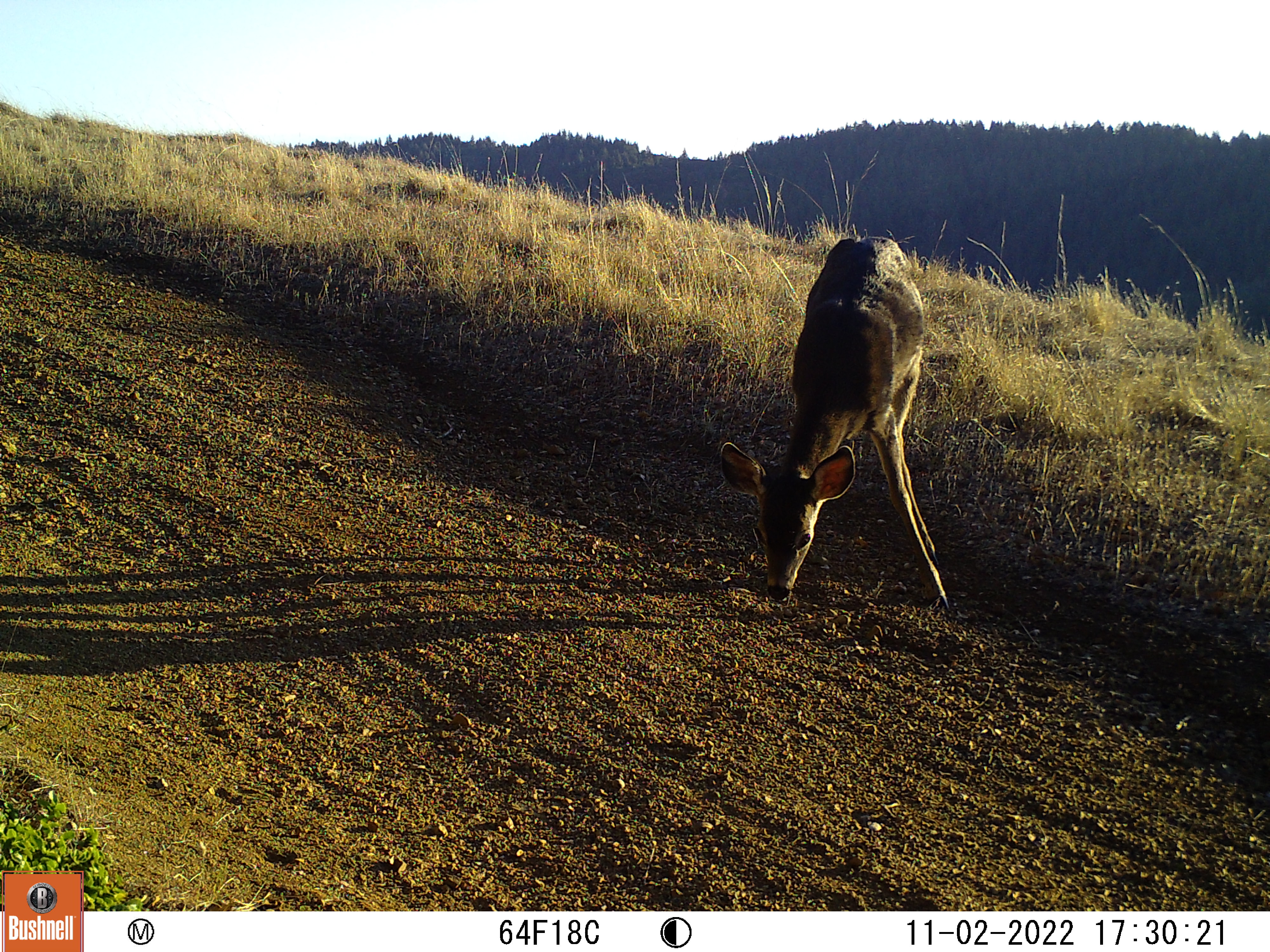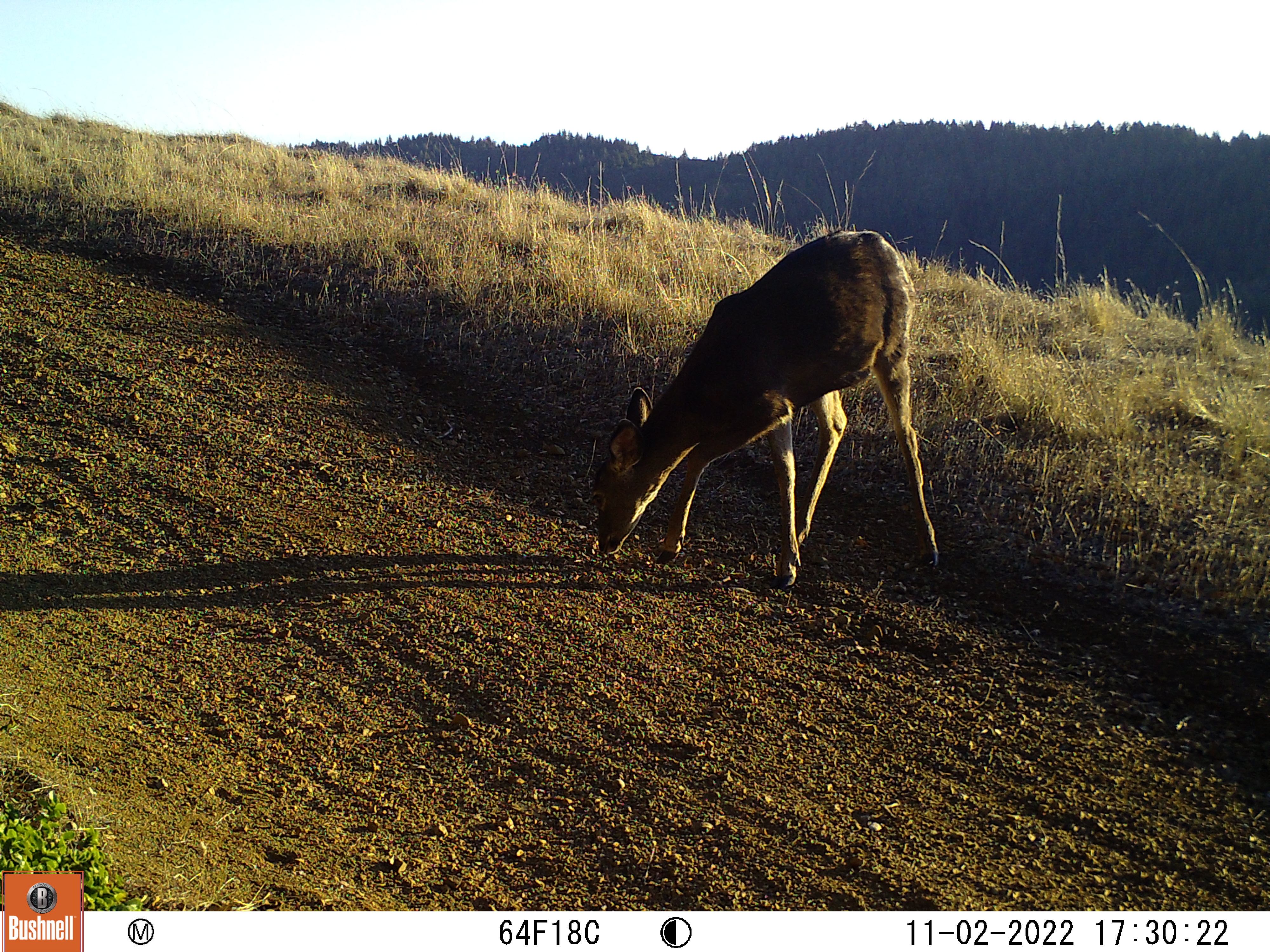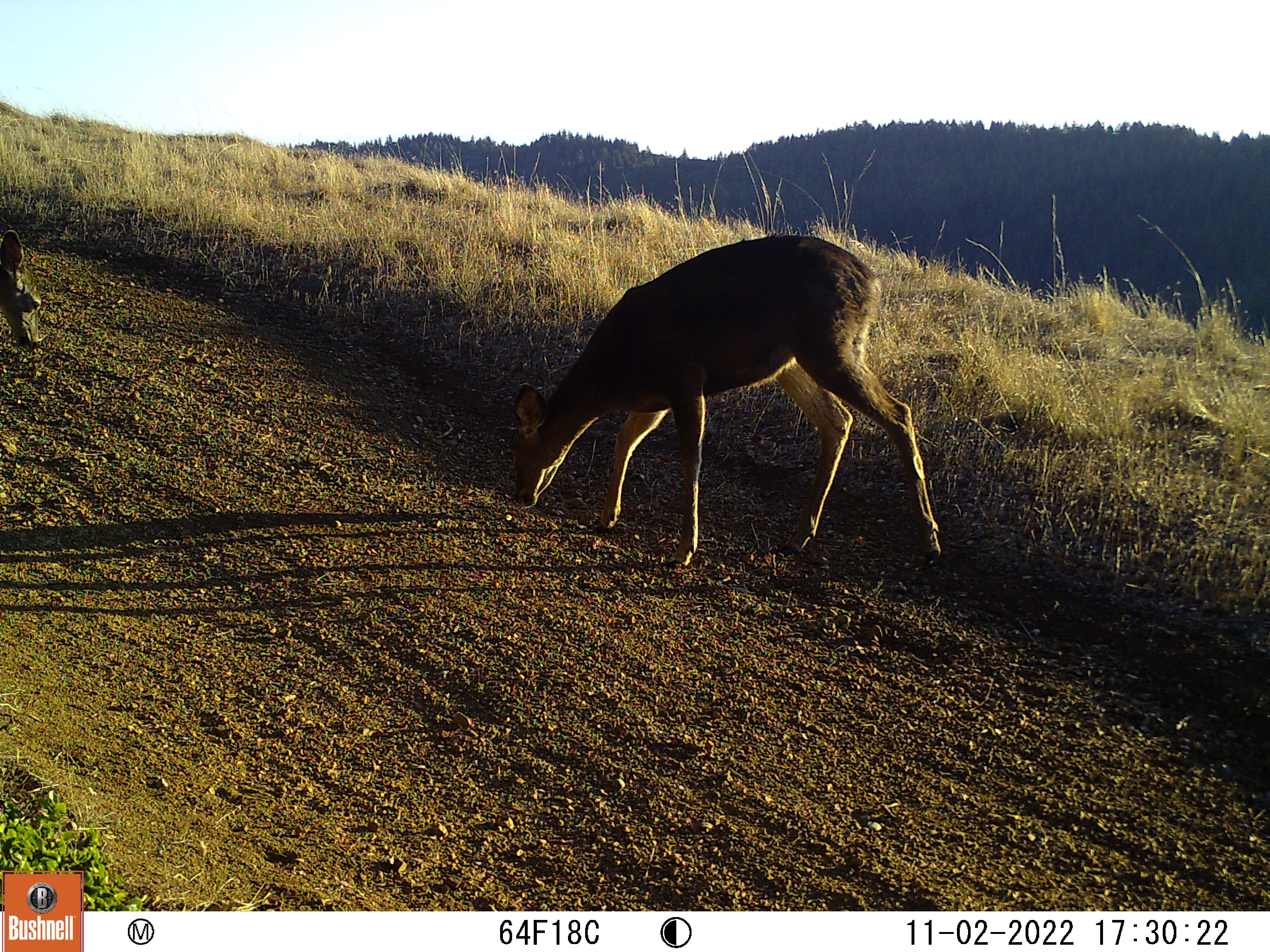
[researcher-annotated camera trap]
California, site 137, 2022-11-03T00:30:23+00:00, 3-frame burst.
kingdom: Animalia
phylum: Chordata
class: Mammalia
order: Artiodactyla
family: Cervidae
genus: Odocoileus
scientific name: Odocoileus hemionus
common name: mule deer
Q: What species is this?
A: Mule deer (Odocoileus hemionus).